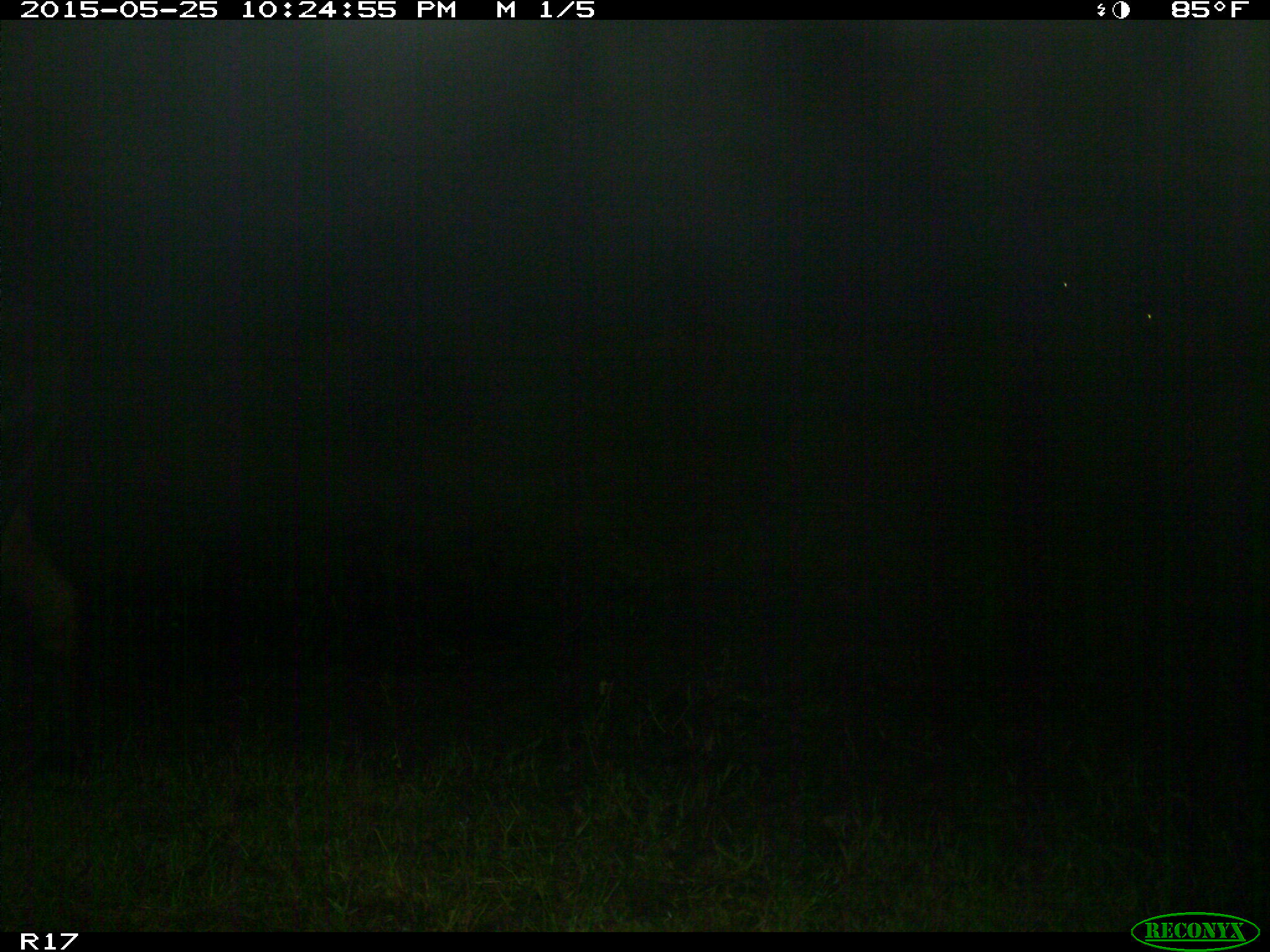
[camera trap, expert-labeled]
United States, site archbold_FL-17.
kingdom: Animalia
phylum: Chordata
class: Mammalia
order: Artiodactyla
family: Bovidae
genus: Bos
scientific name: Bos taurus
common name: domestic cow